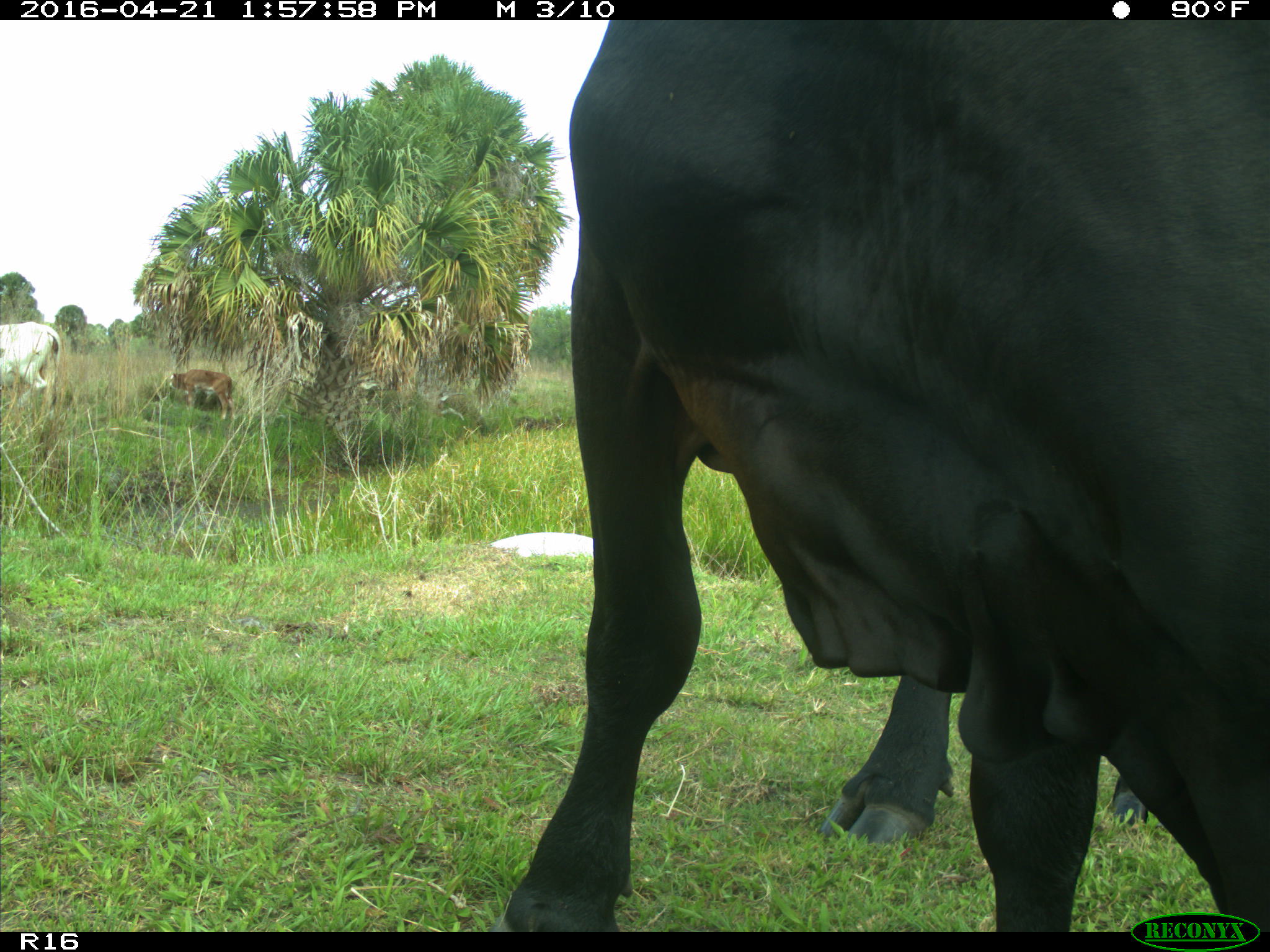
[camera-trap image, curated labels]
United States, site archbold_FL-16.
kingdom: Animalia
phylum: Chordata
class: Mammalia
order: Artiodactyla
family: Bovidae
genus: Bos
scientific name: Bos taurus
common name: domestic cow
Bos taurus (domestic cow).